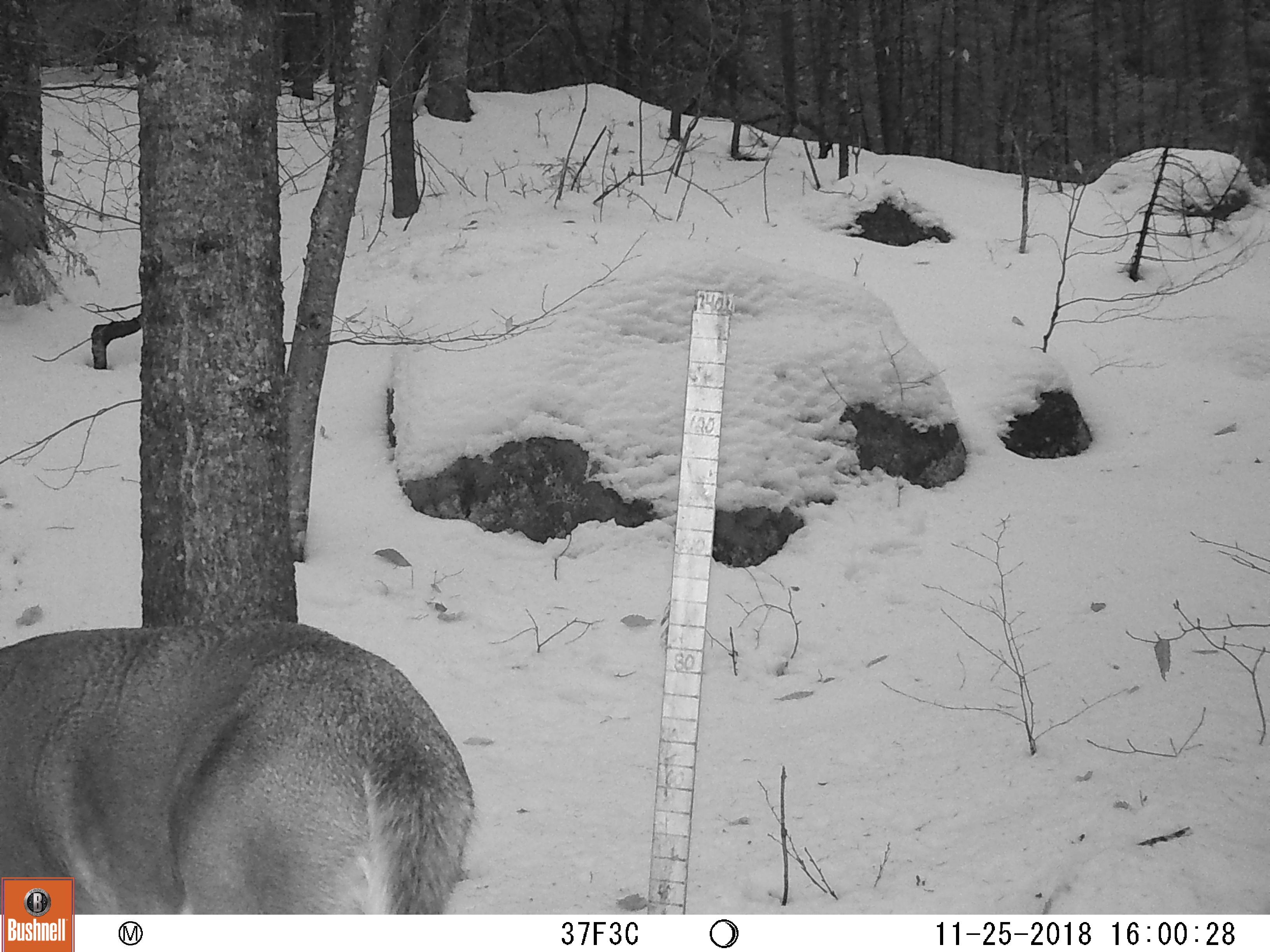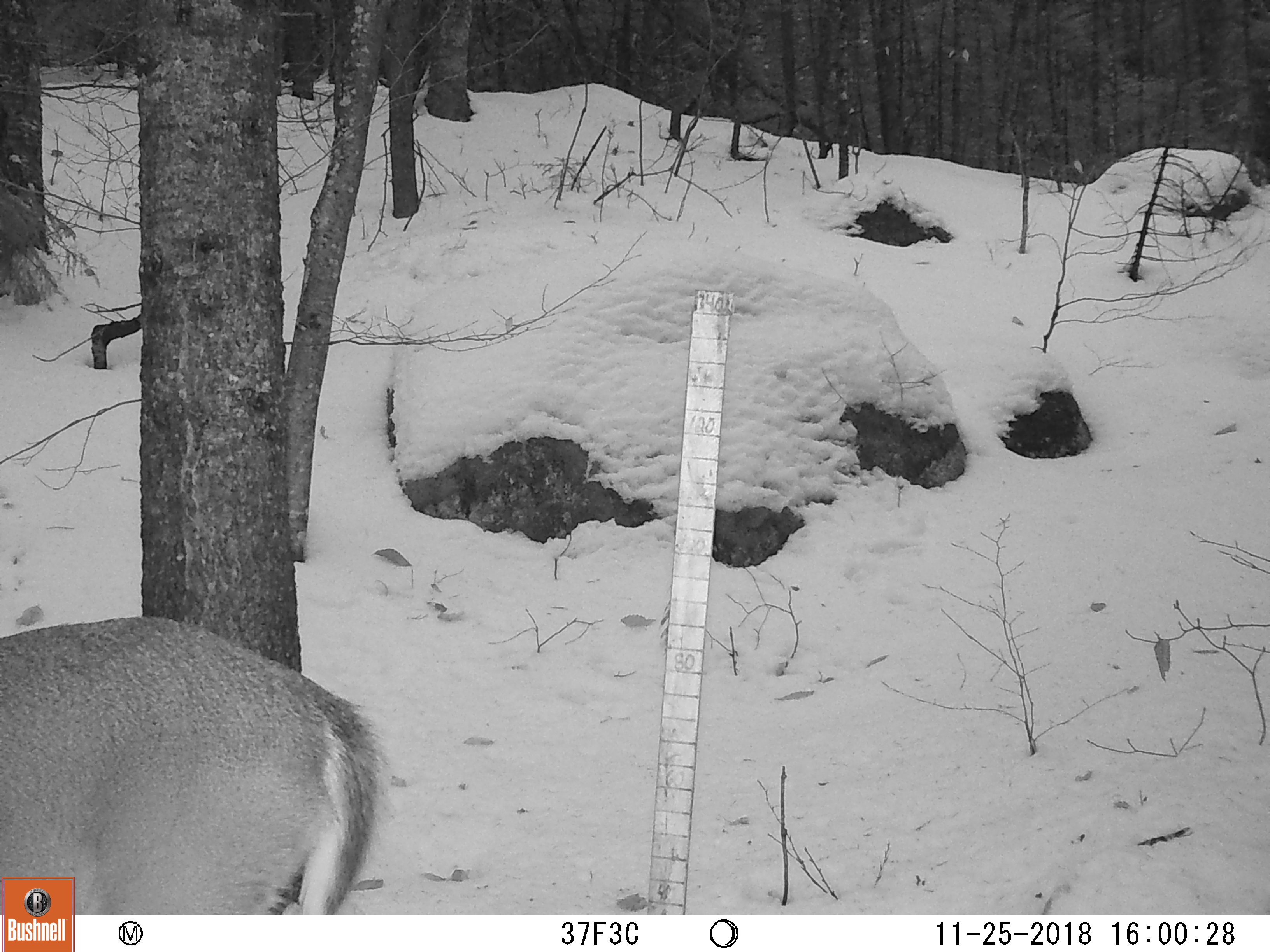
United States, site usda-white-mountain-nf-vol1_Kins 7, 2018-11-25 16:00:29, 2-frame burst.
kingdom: Animalia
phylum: Chordata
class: Mammalia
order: Artiodactyla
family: Cervidae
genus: Odocoileus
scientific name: Odocoileus virginianus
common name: white-tailed deer